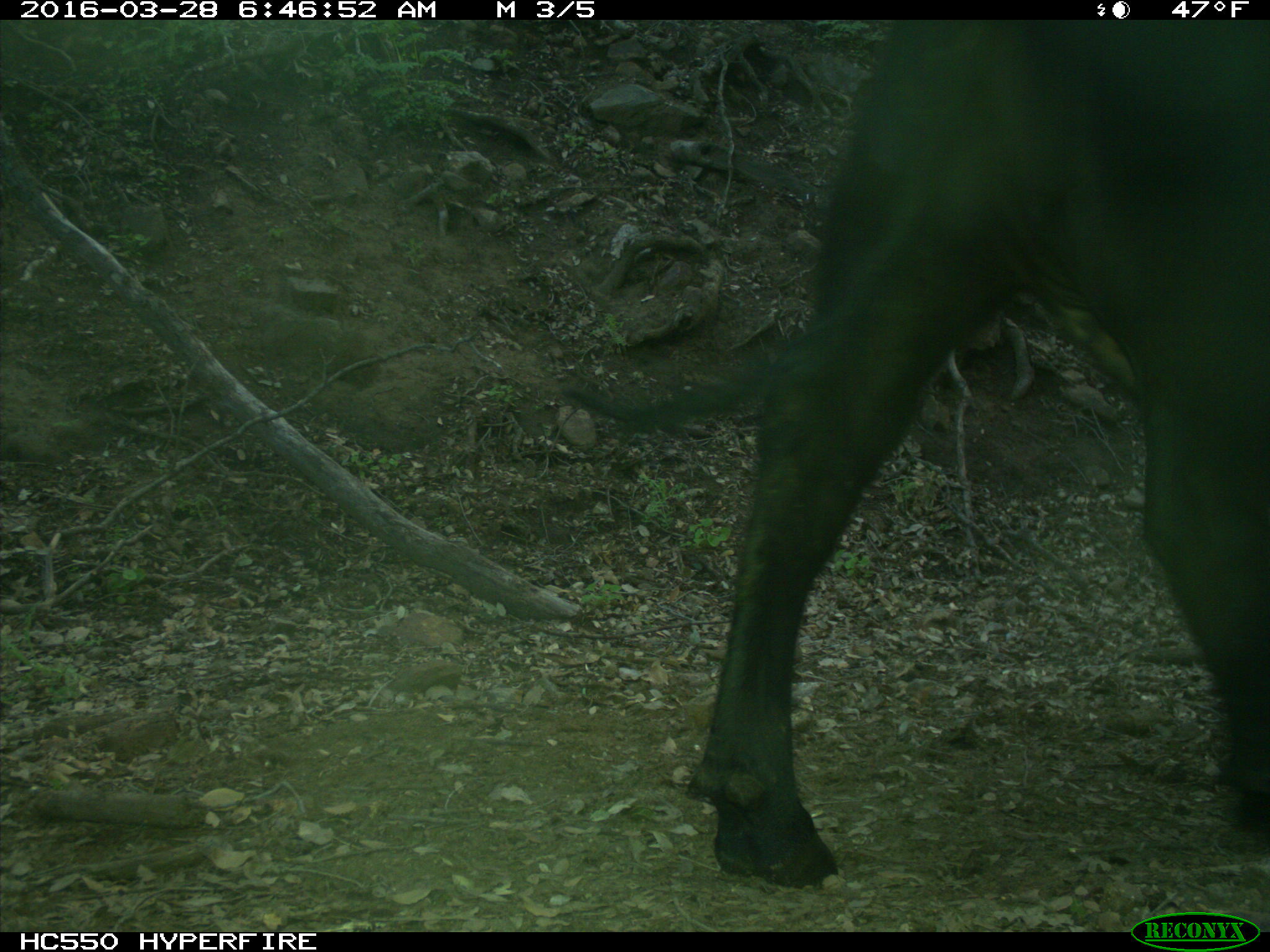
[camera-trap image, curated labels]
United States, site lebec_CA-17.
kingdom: Animalia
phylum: Chordata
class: Mammalia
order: Artiodactyla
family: Bovidae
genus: Bos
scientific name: Bos taurus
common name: domestic cow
Bos taurus (domestic cow).